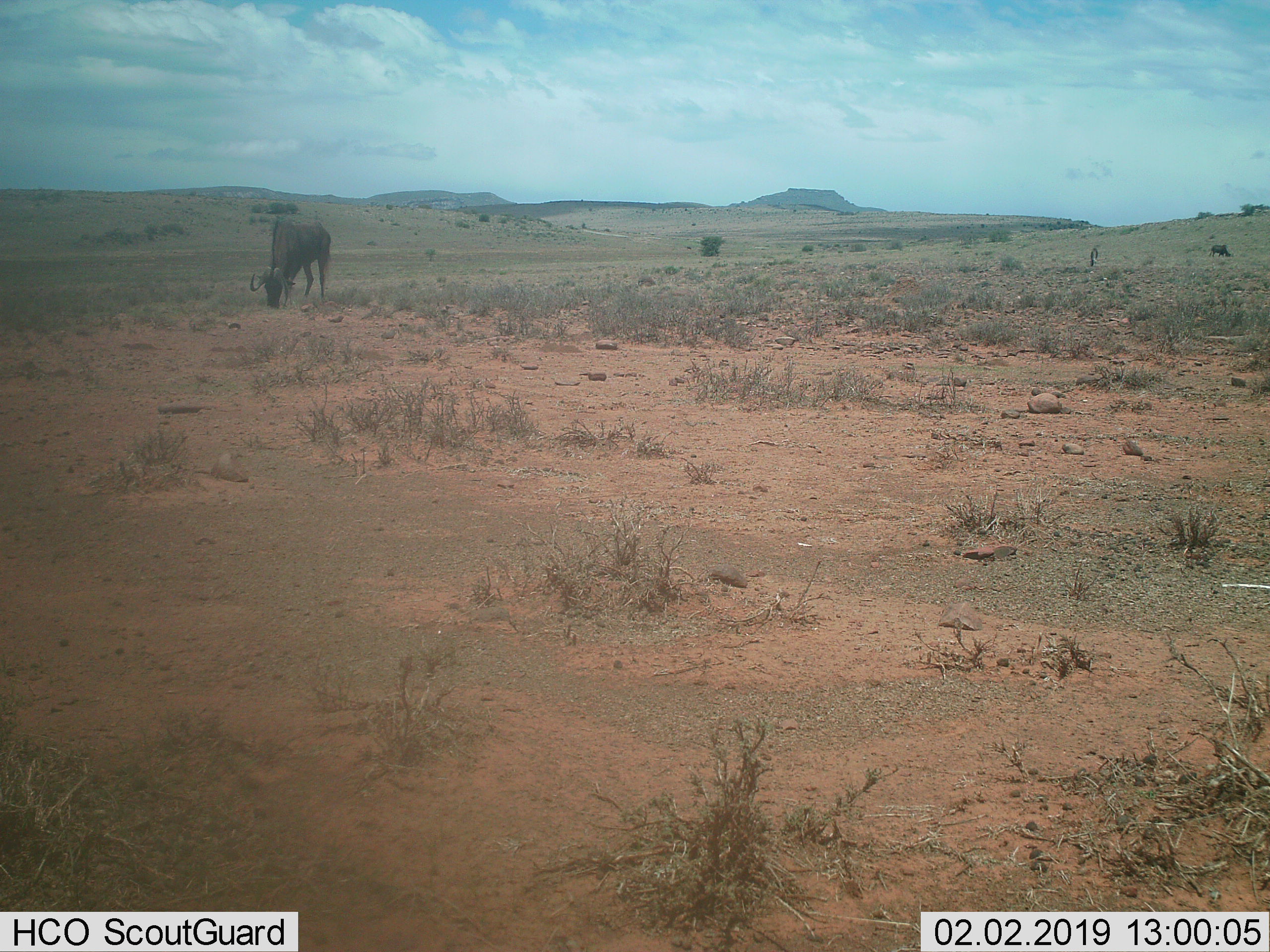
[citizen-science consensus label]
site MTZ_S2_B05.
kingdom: Animalia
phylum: Chordata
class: Mammalia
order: Artiodactyla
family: Bovidae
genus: Connochaetes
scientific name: Connochaetes gnou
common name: black wildebeest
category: wildebeestblack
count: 3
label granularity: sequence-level